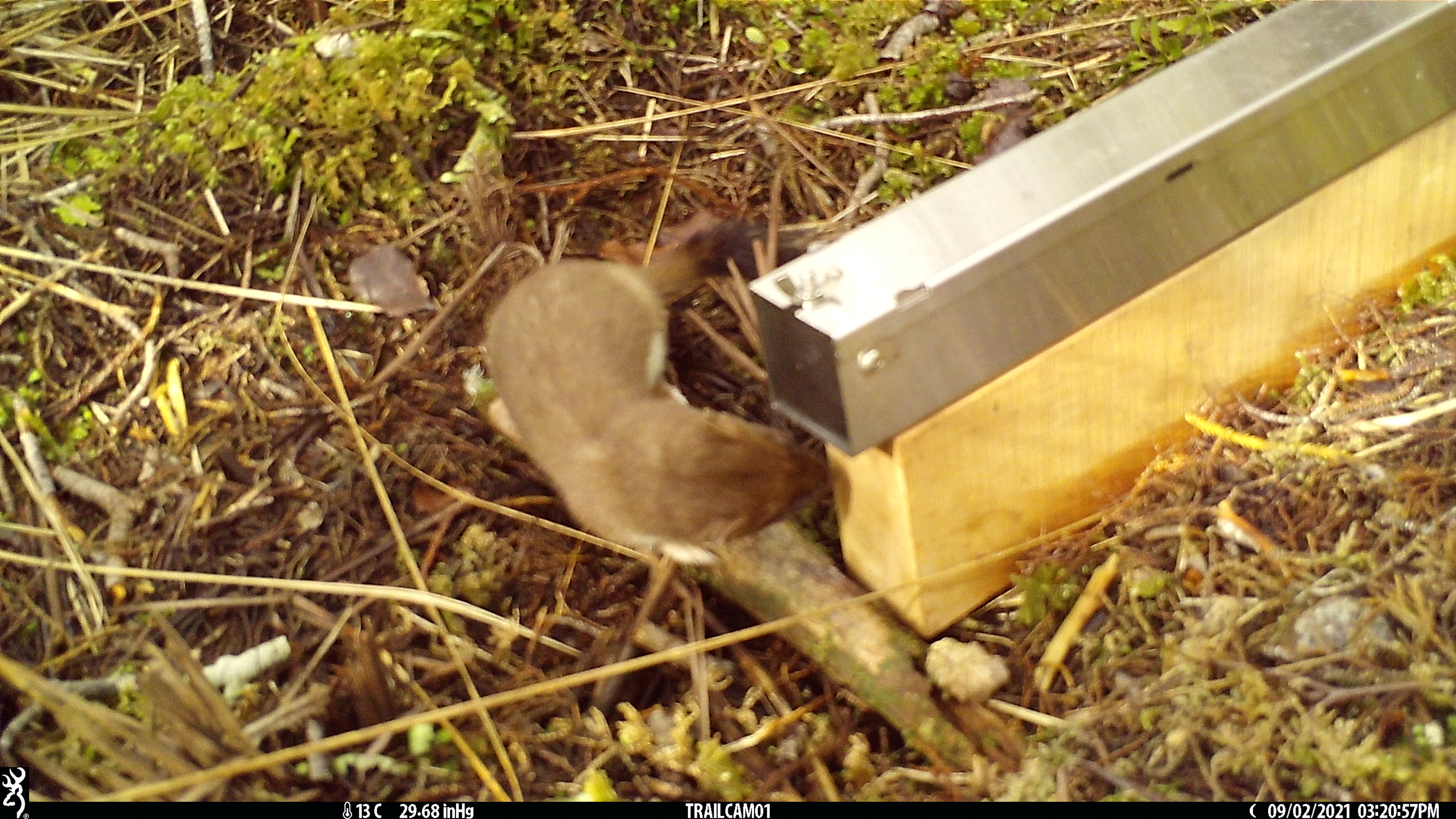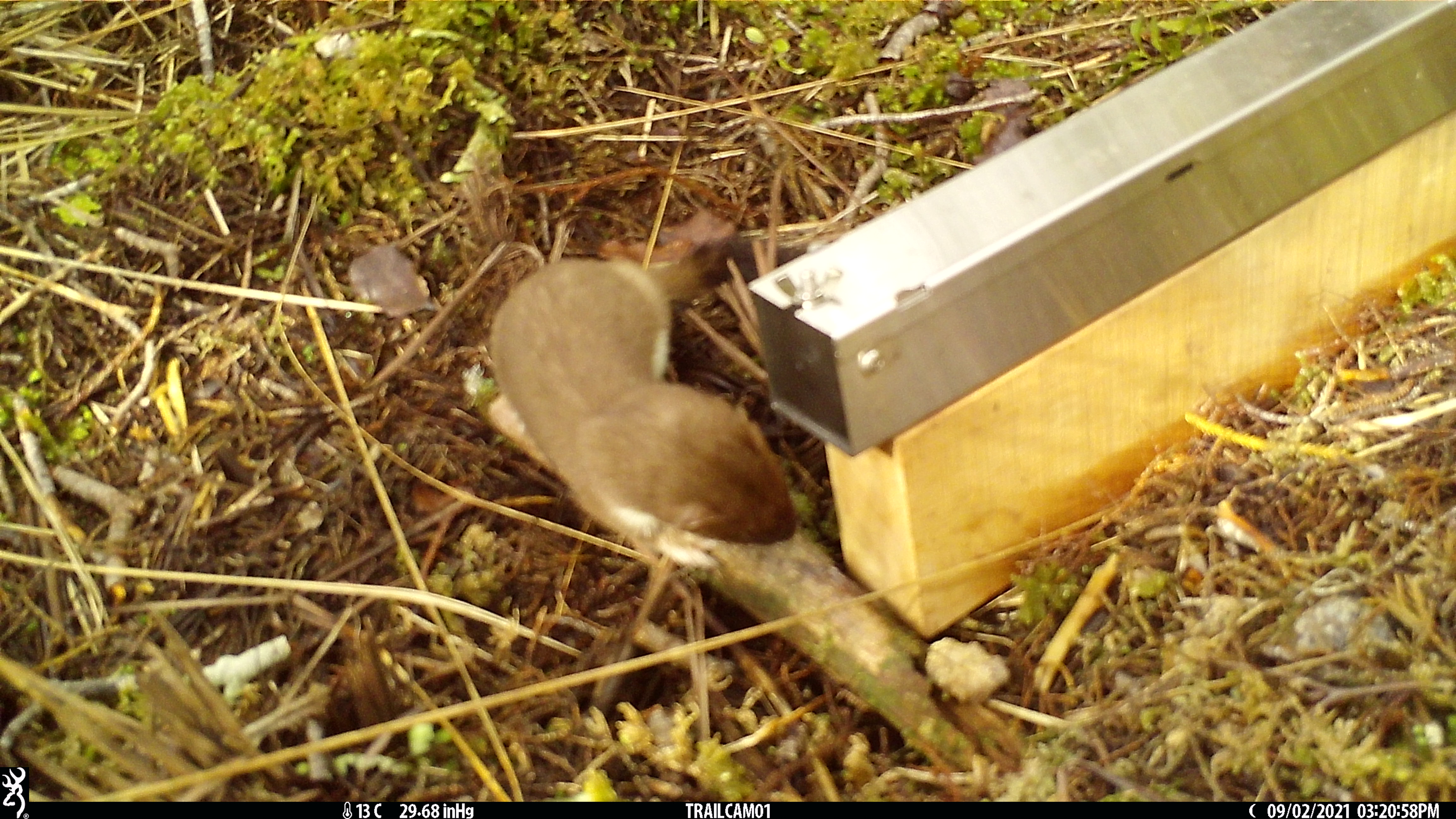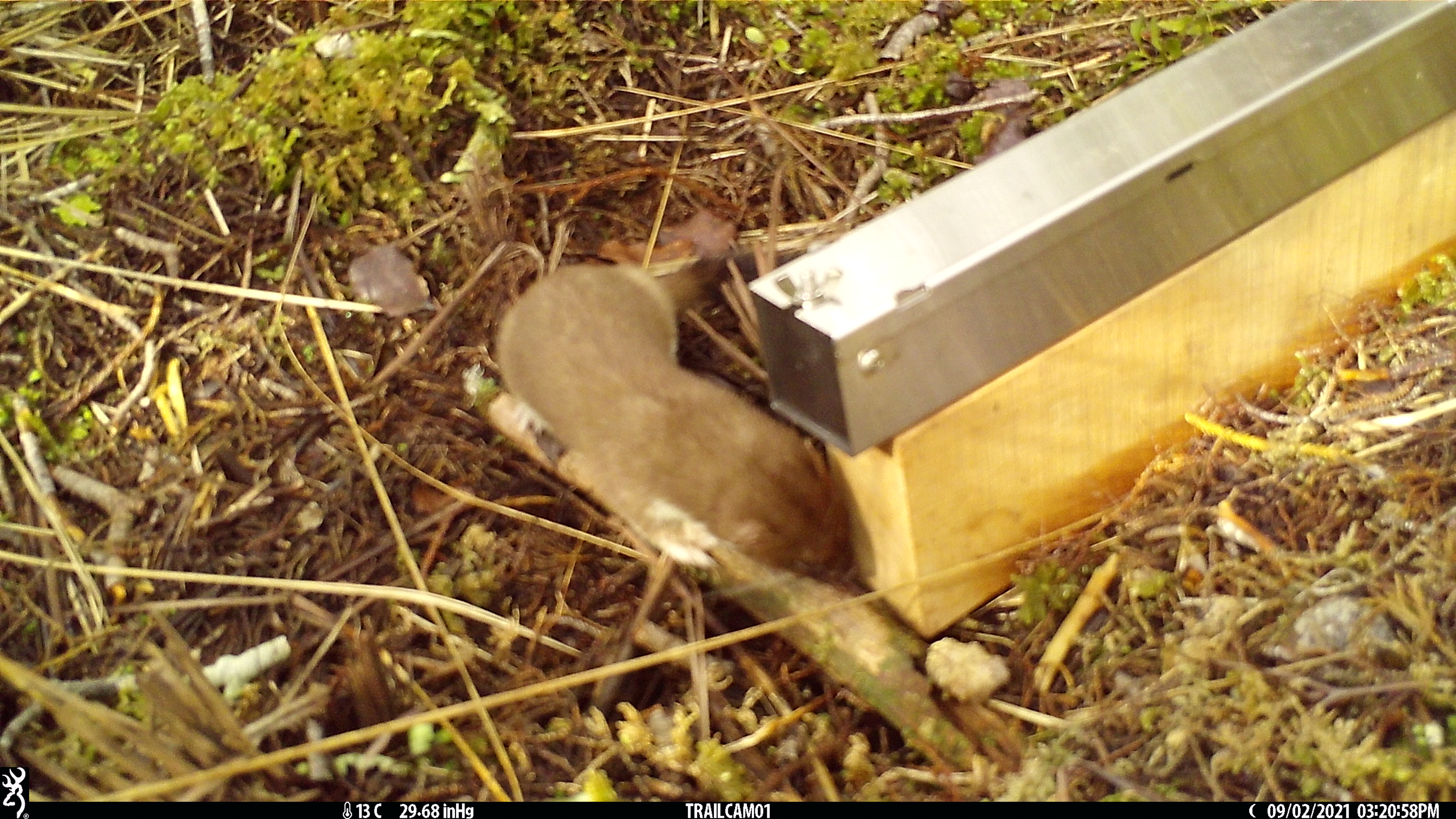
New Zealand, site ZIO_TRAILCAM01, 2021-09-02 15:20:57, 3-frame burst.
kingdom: Animalia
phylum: Chordata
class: Mammalia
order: Carnivora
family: Mustelidae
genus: Mustela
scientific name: Mustela erminea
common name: stoat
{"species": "stoat (Mustela erminea)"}